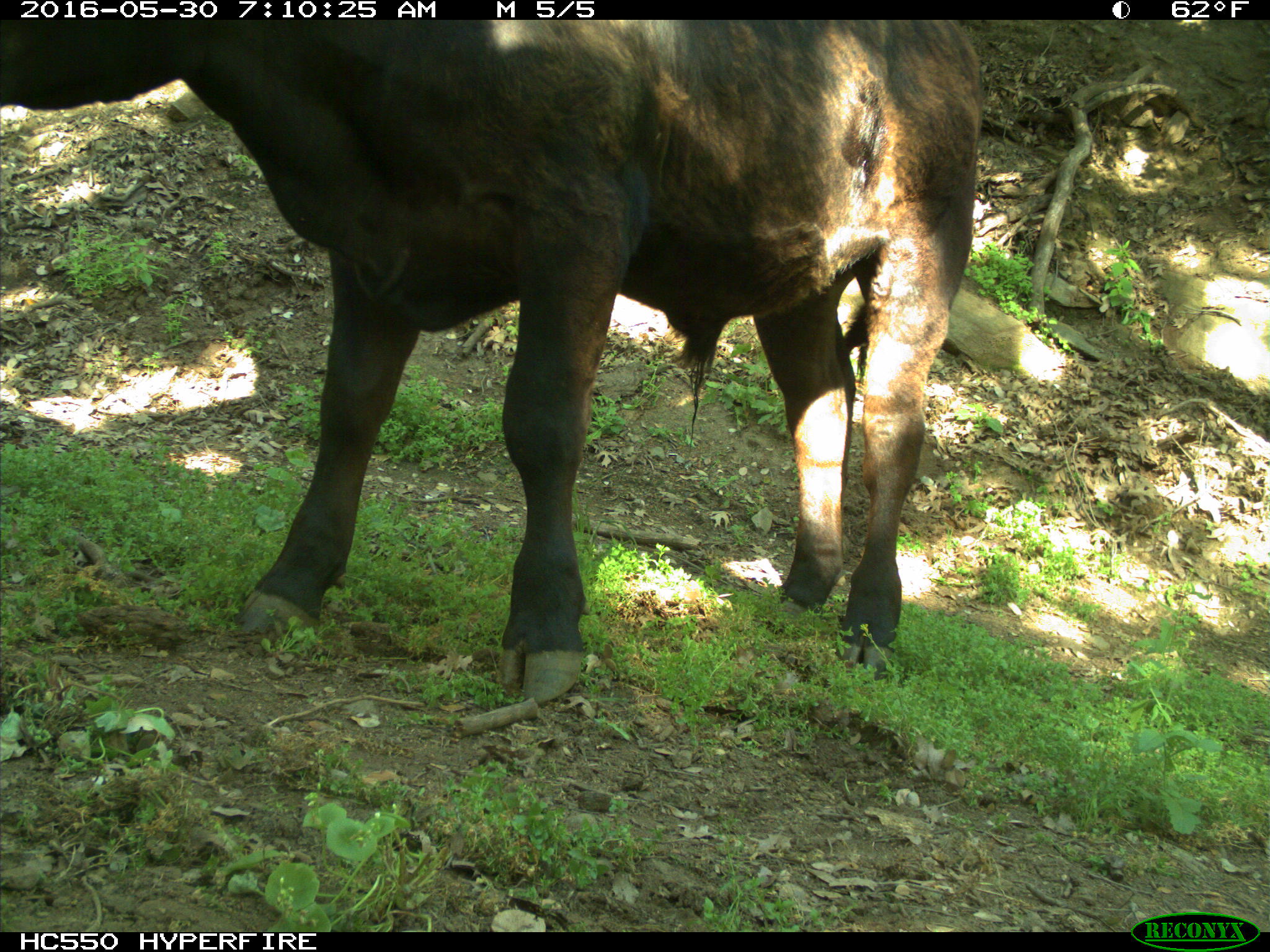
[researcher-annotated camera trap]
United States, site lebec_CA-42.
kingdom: Animalia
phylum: Chordata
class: Mammalia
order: Artiodactyla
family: Bovidae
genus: Bos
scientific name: Bos taurus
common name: domestic cow